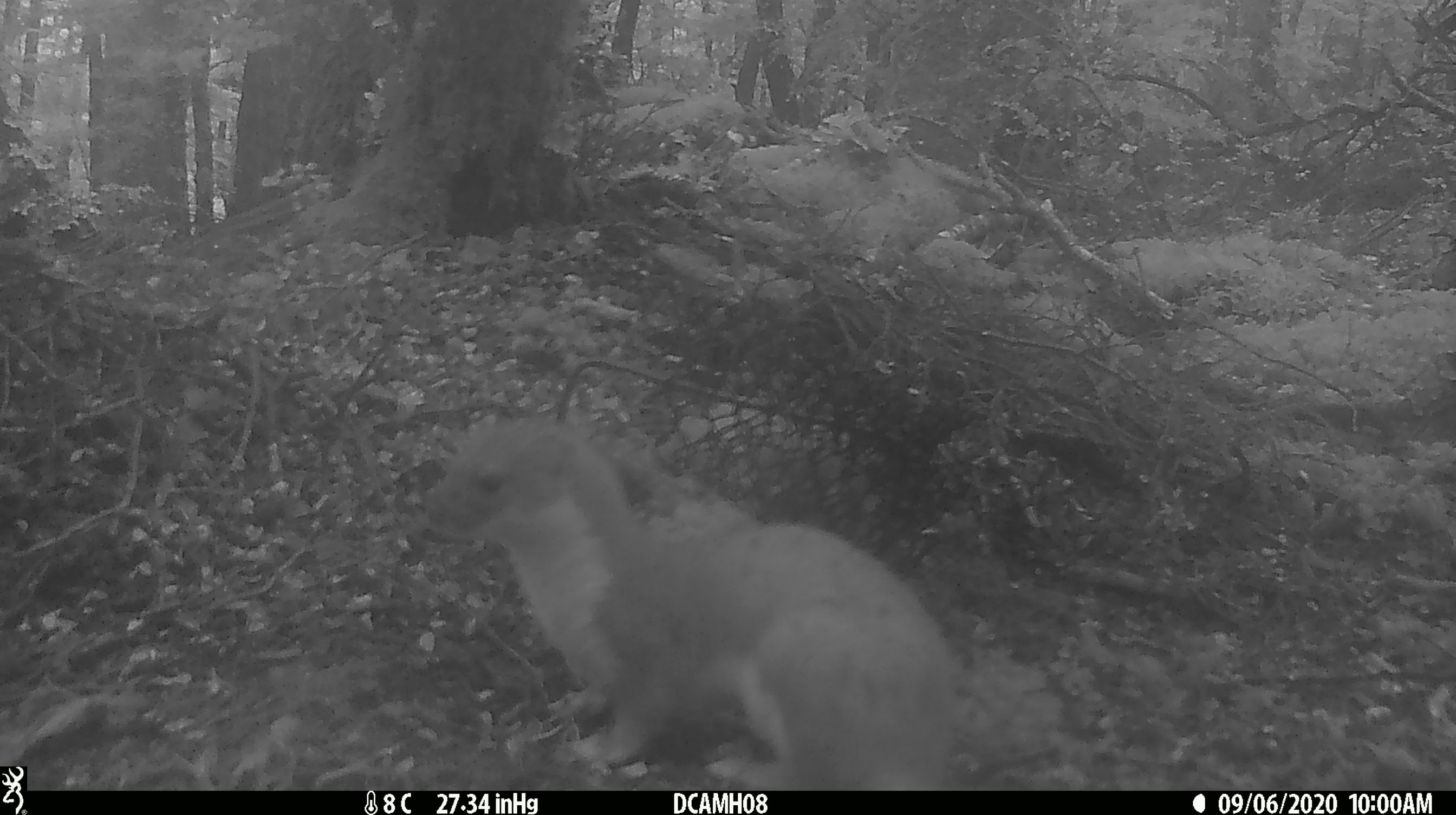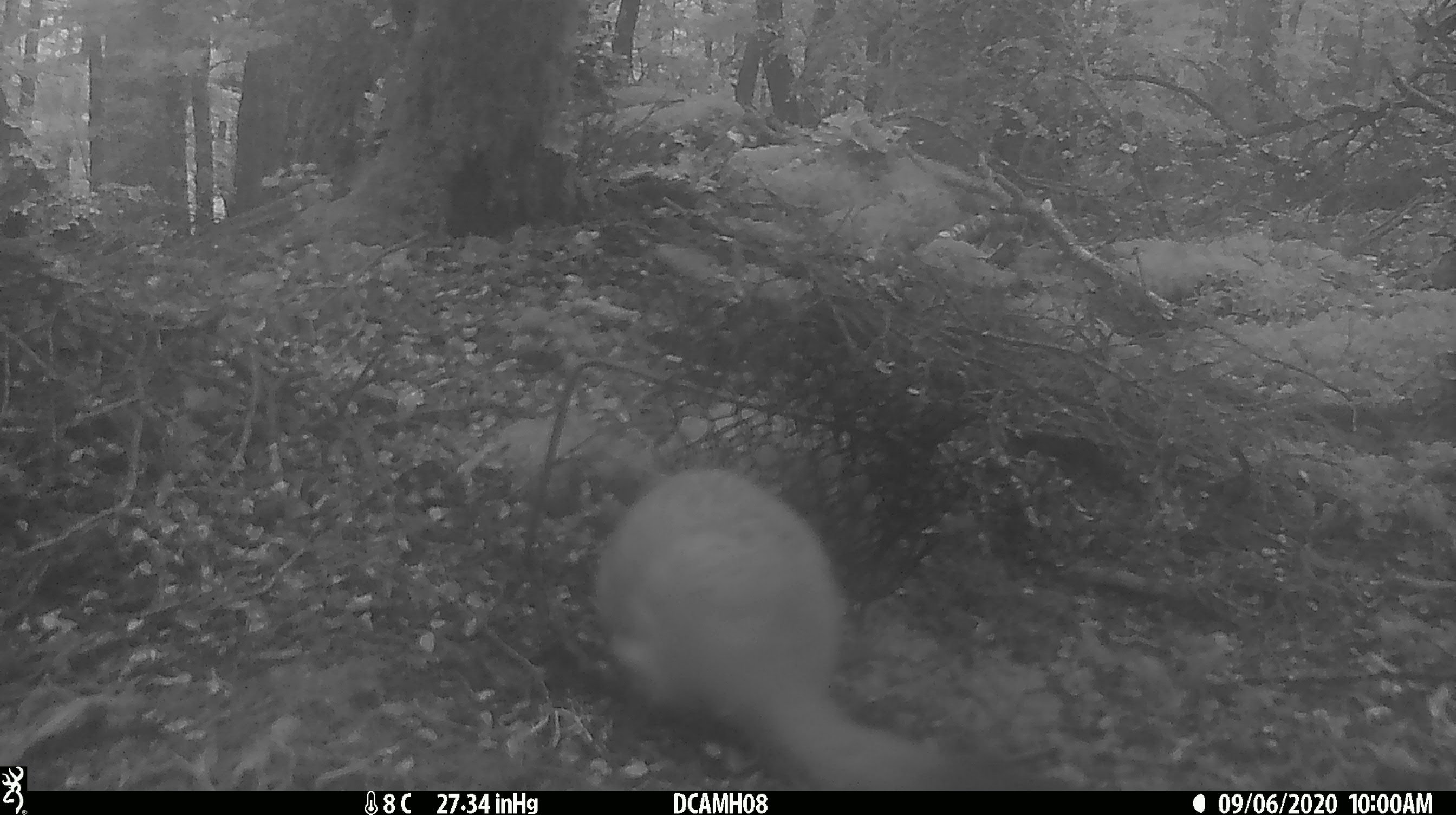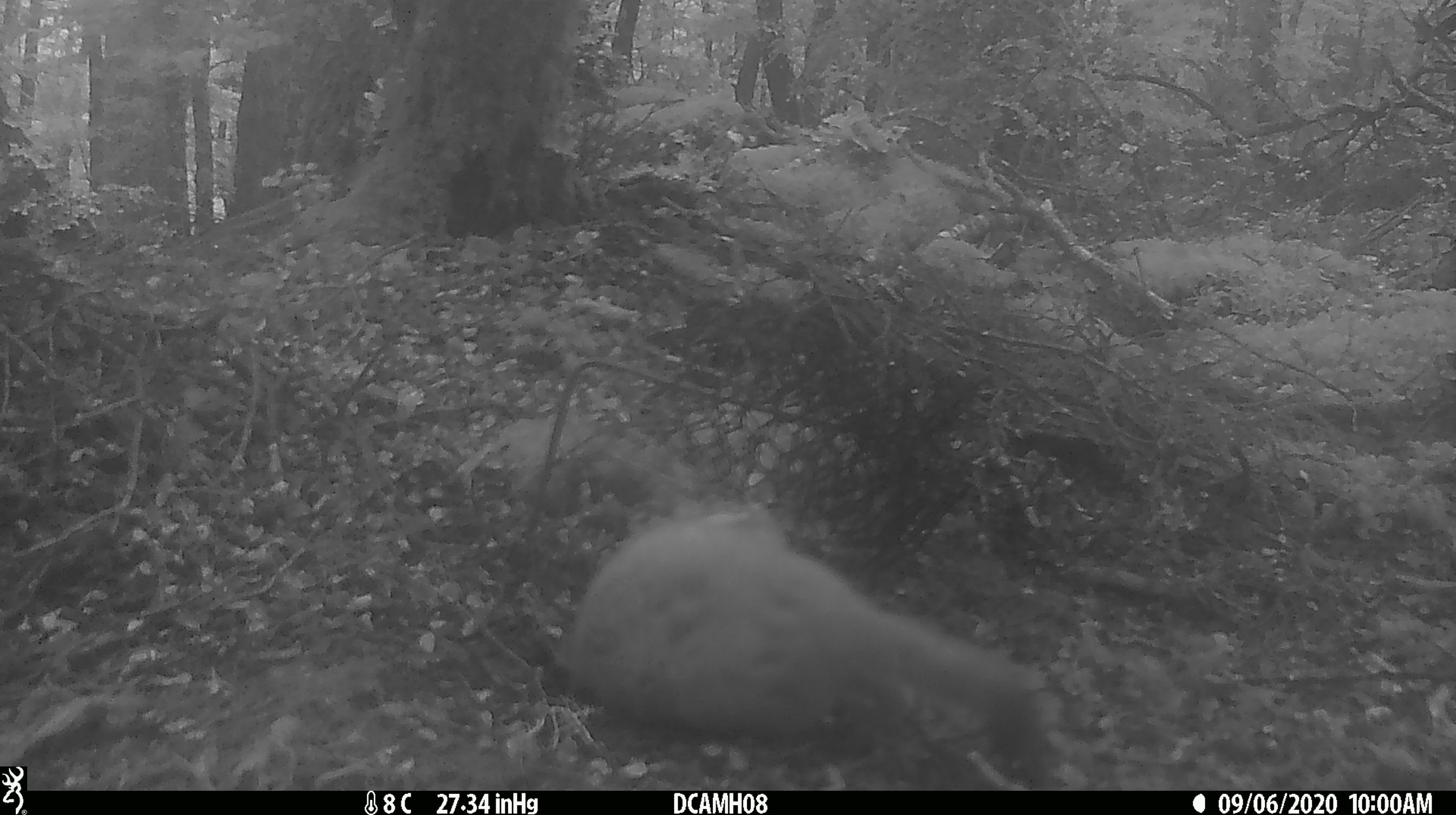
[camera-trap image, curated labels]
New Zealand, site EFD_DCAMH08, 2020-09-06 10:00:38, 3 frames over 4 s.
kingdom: Animalia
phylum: Chordata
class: Mammalia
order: Carnivora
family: Mustelidae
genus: Mustela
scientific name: Mustela erminea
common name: stoat